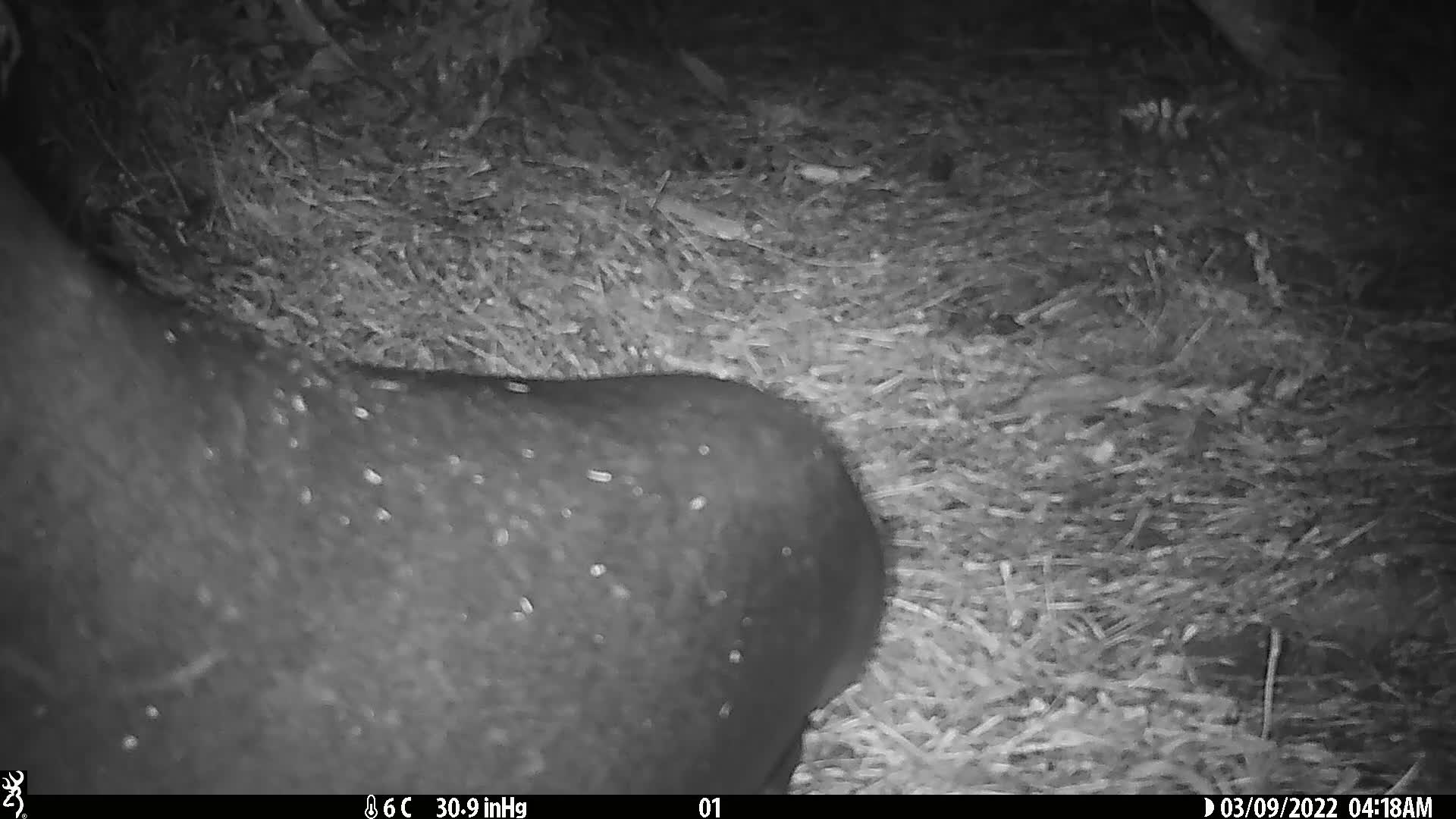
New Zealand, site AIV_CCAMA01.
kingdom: Animalia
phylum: Chordata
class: Mammalia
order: Carnivora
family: Otariidae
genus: Phocarctos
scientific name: Phocarctos hookeri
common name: new zealand sea lion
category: sealion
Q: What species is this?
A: Sealion (new zealand sea lion) (Phocarctos hookeri).